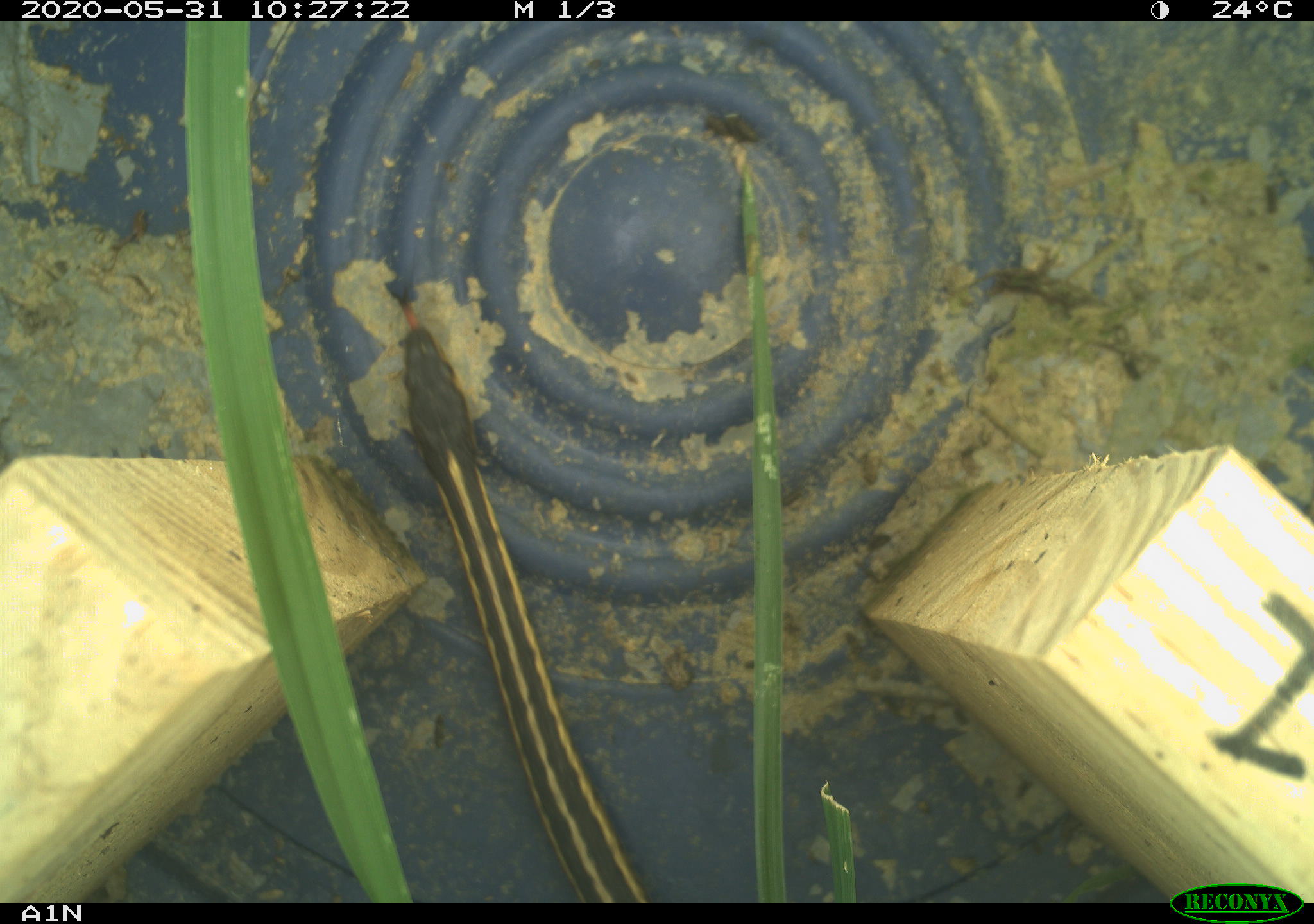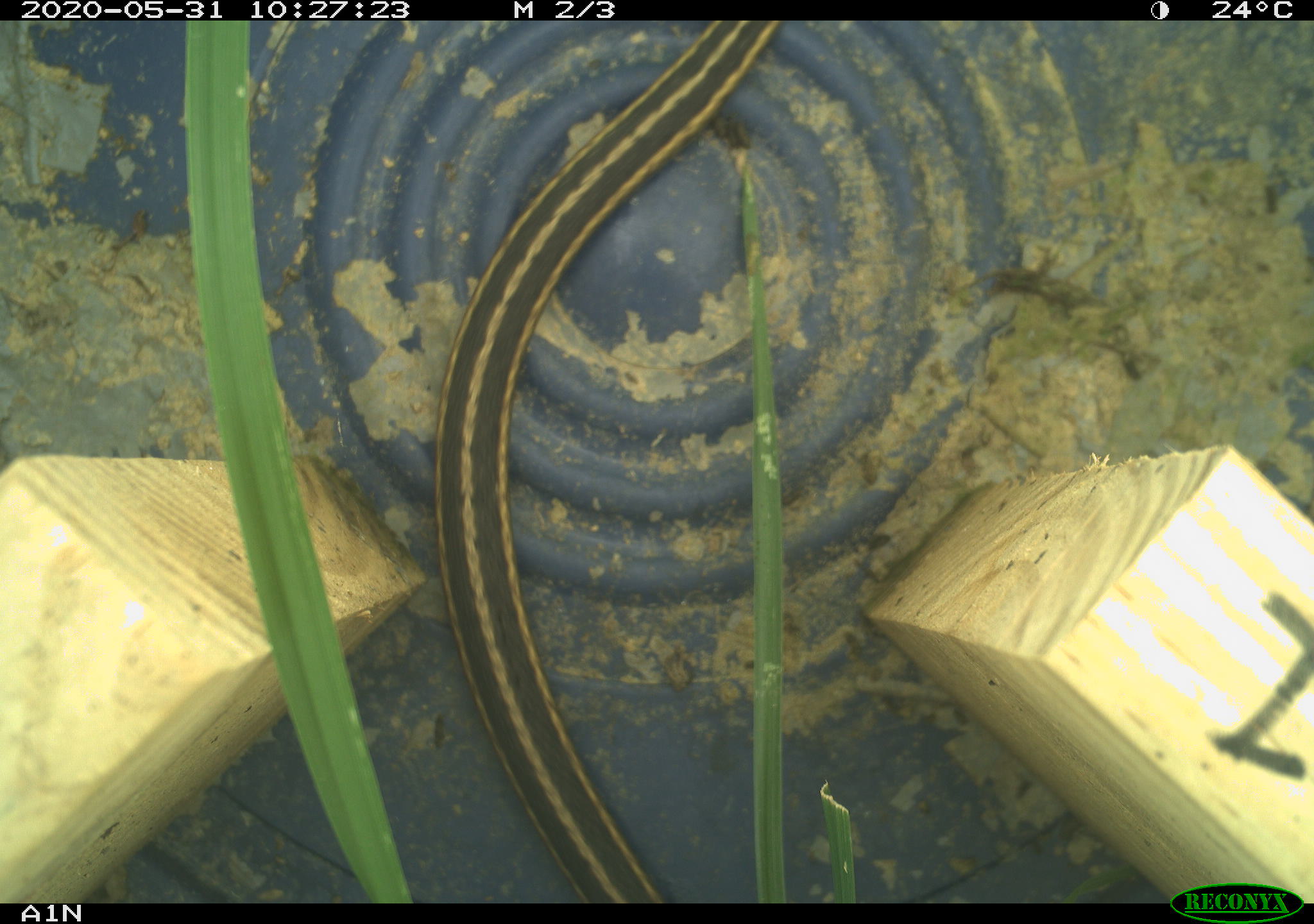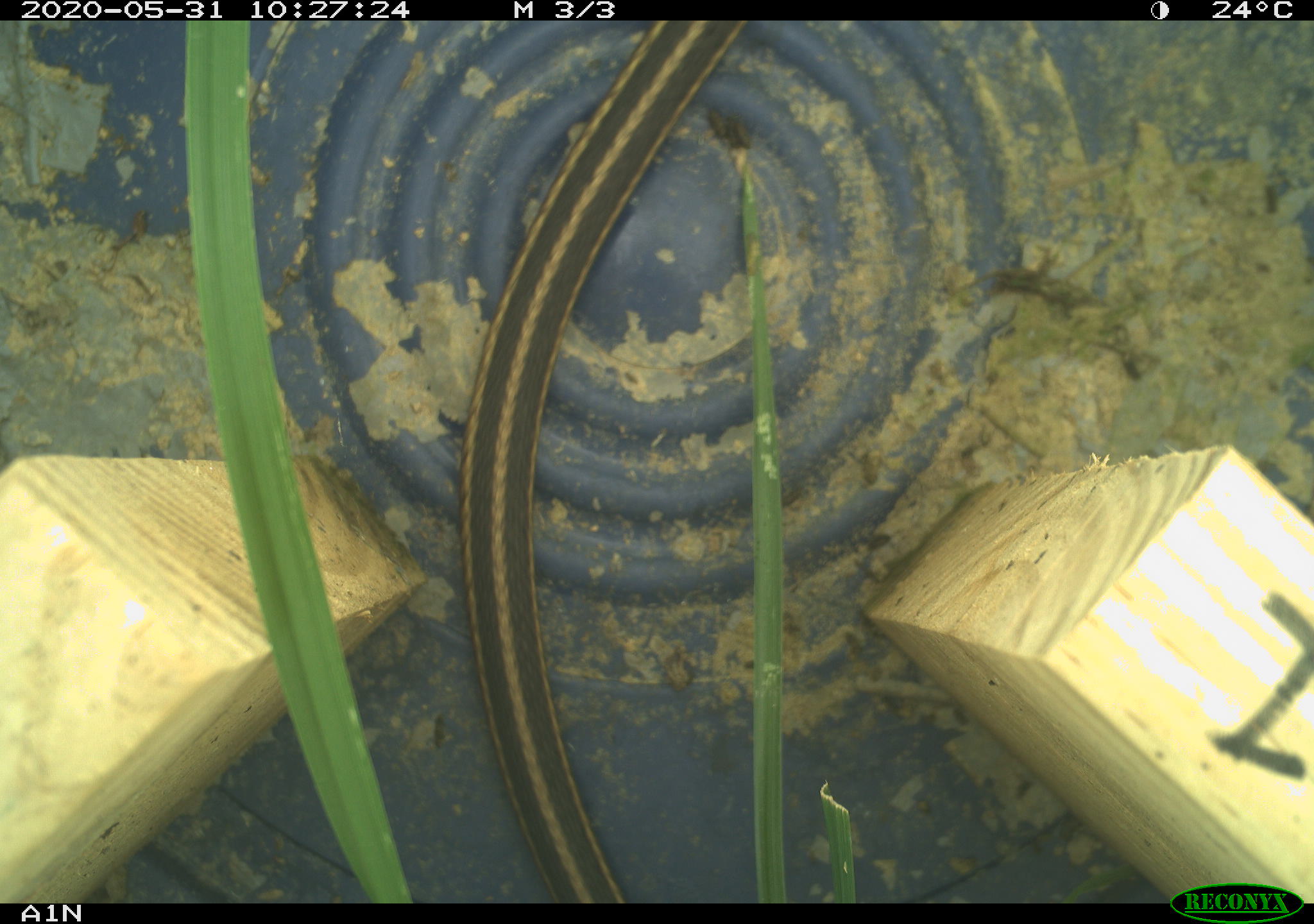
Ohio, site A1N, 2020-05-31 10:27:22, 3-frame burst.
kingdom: Animalia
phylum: Chordata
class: Reptilia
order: Squamata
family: Colubridae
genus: Thamnophis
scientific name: Thamnophis sirtalis sirtalis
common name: eastern gartersnake